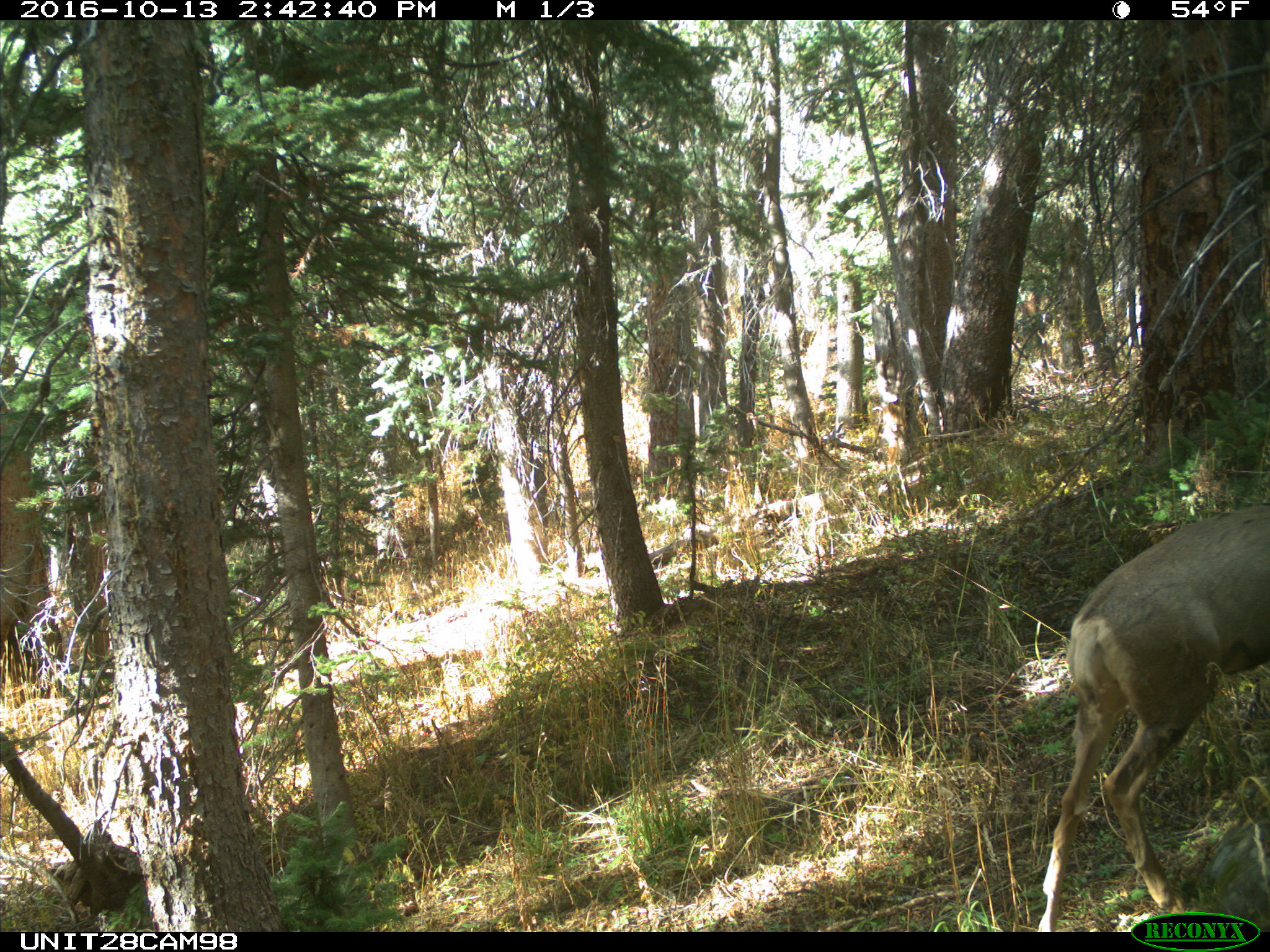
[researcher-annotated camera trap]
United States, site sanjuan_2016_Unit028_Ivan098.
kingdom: Animalia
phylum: Chordata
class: Mammalia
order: Artiodactyla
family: Cervidae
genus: Odocoileus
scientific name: Odocoileus hemionus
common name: mule deer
Odocoileus hemionus (mule deer).